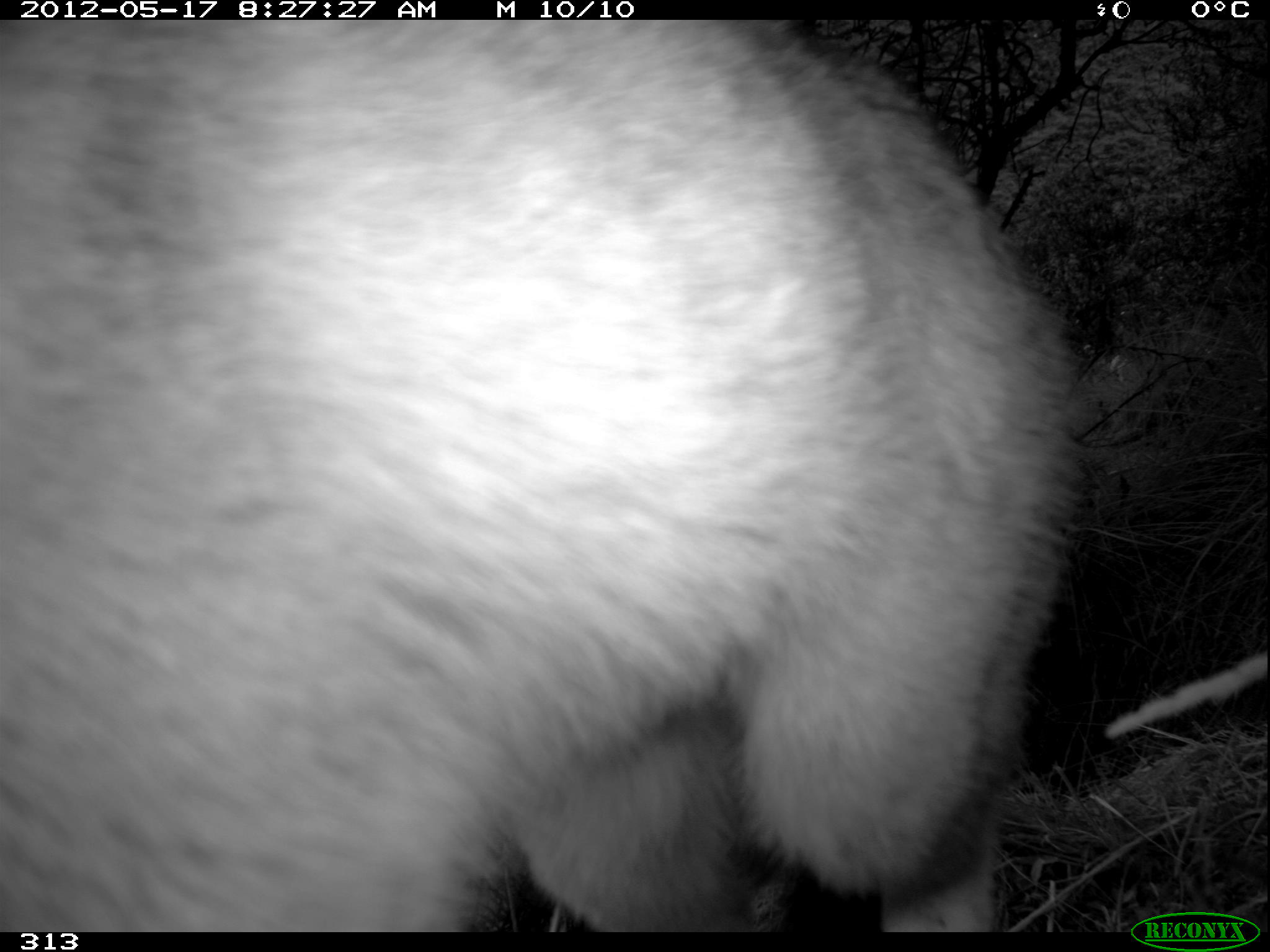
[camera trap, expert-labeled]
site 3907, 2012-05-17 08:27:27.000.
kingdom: Animalia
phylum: Chordata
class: Mammalia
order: Carnivora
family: Canidae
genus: Lycalopex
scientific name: Lycalopex culpaeus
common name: culpeo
Lycalopex culpaeus (culpeo).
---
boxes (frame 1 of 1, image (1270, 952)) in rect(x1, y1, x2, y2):
lycalopex culpaeus: rect(0, 21, 1096, 932)